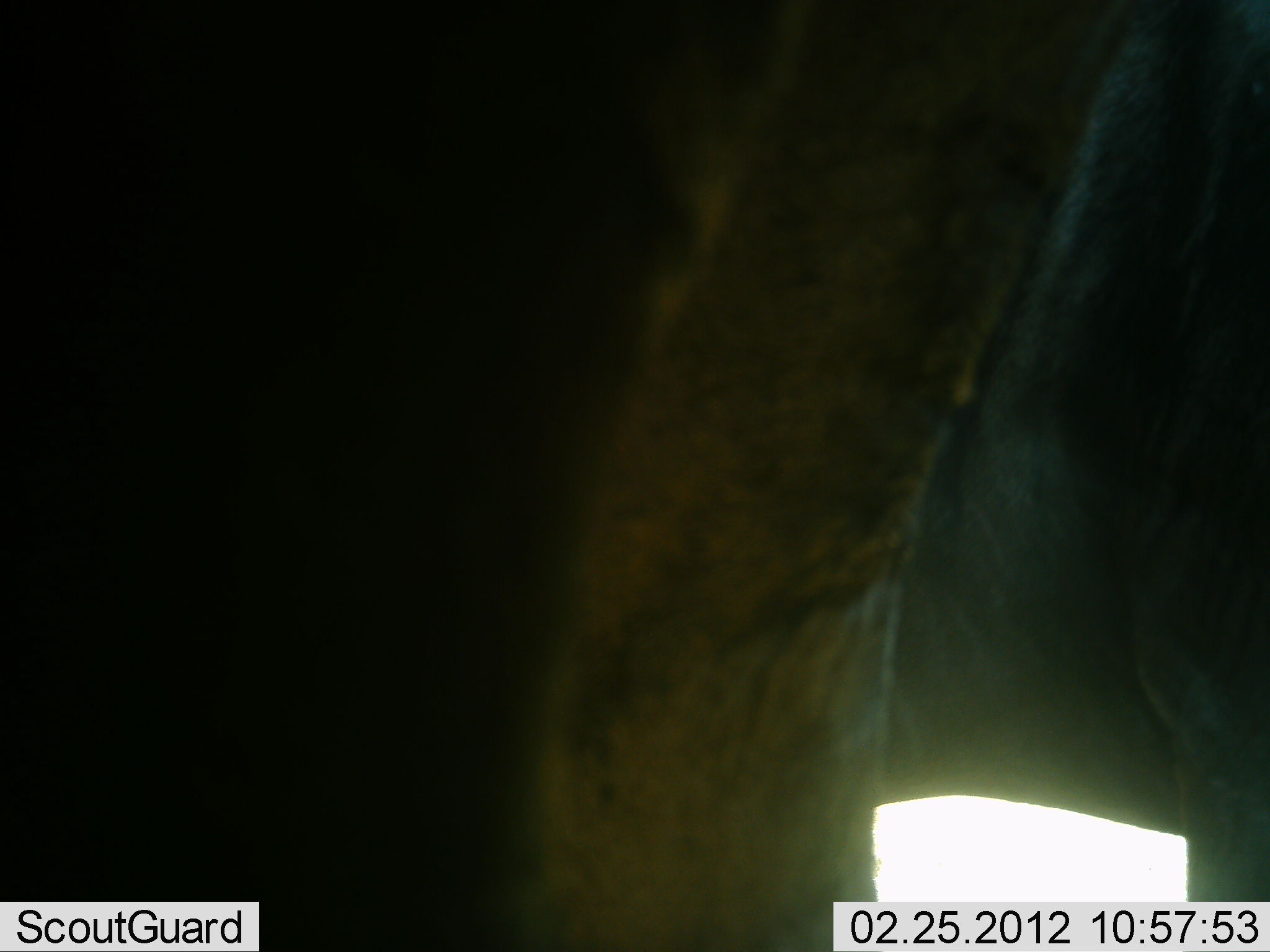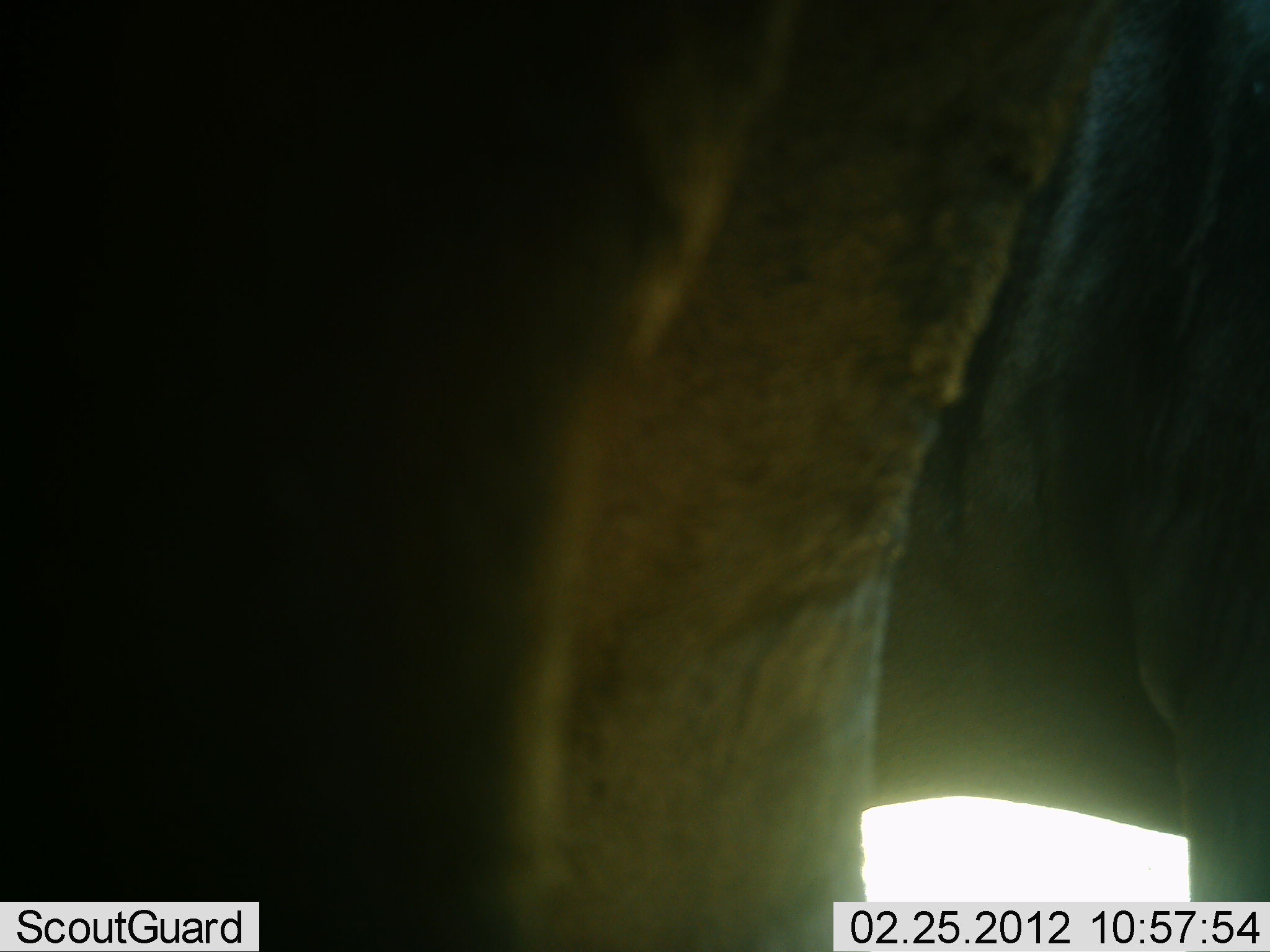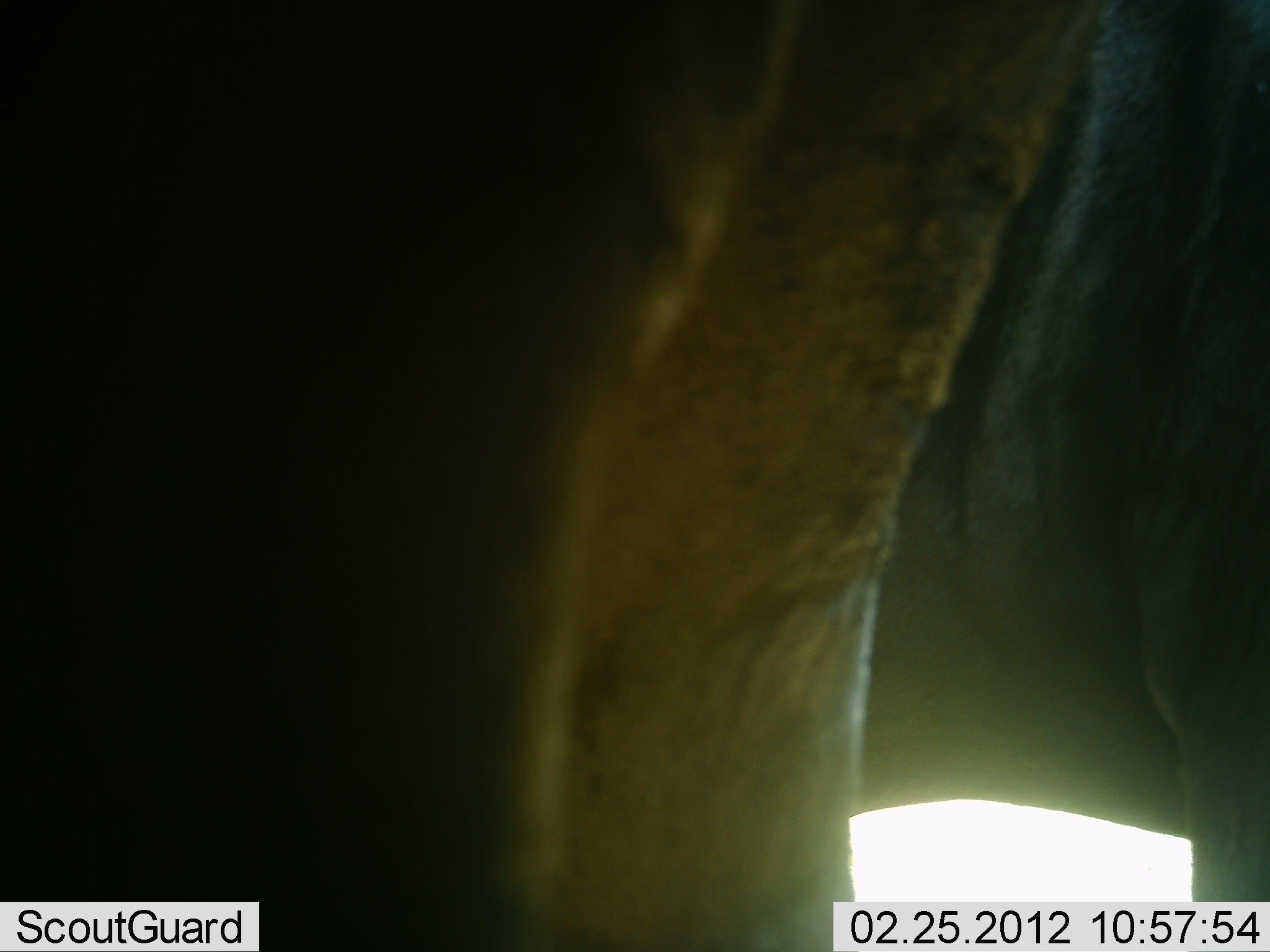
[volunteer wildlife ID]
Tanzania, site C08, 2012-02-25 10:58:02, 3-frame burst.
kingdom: Animalia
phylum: Chordata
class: Mammalia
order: Artiodactyla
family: Bovidae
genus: Connochaetes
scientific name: Connochaetes taurinus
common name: blue wildebeest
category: wildebeest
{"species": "wildebeest (blue wildebeest) (Connochaetes taurinus)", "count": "2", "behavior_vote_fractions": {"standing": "96%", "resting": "4%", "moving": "0%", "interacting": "0%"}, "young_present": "0%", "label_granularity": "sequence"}